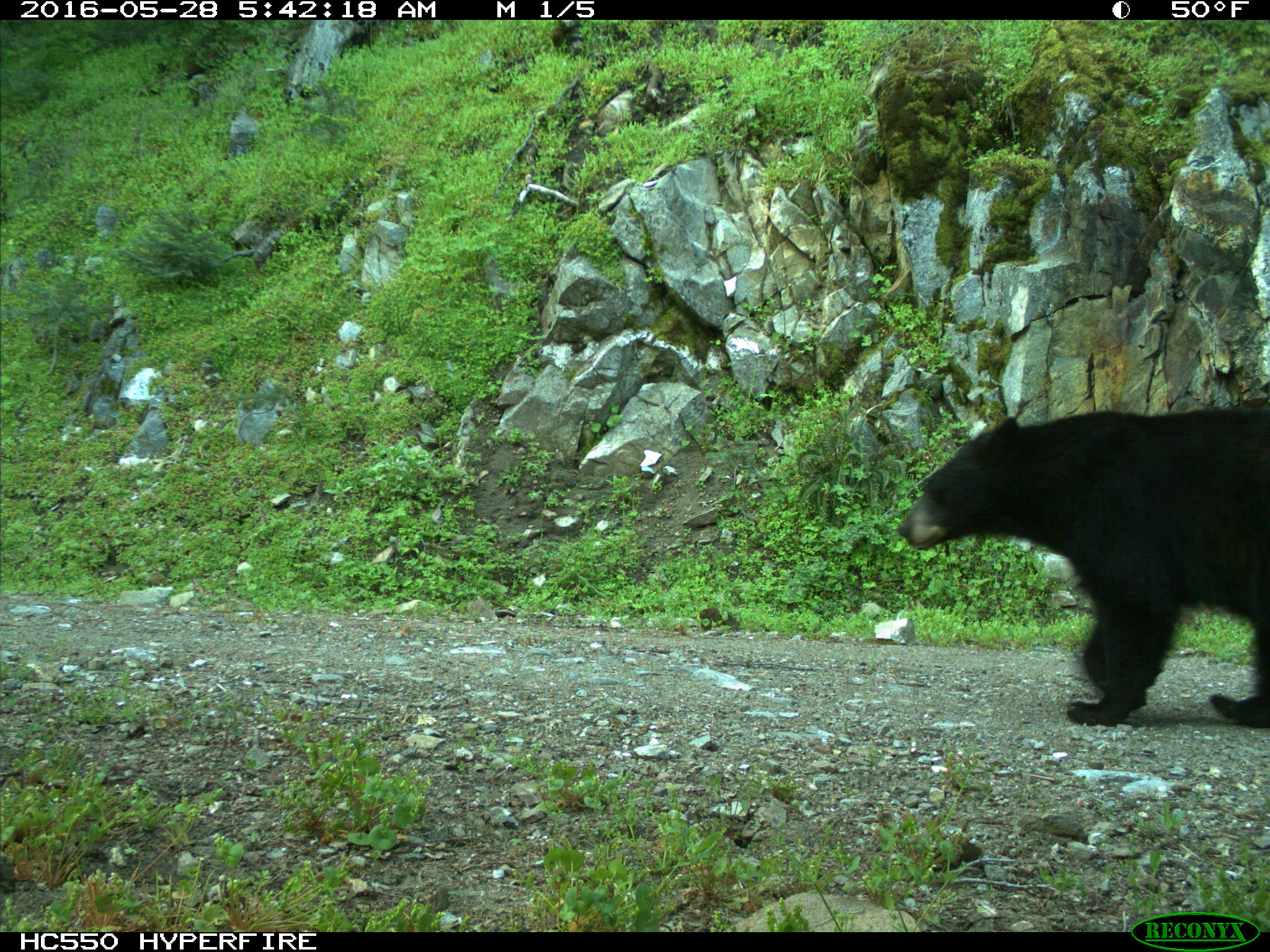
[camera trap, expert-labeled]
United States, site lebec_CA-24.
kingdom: Animalia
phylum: Chordata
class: Mammalia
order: Carnivora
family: Ursidae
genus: Ursus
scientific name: Ursus americanus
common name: american black bear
Ursus americanus (american black bear).